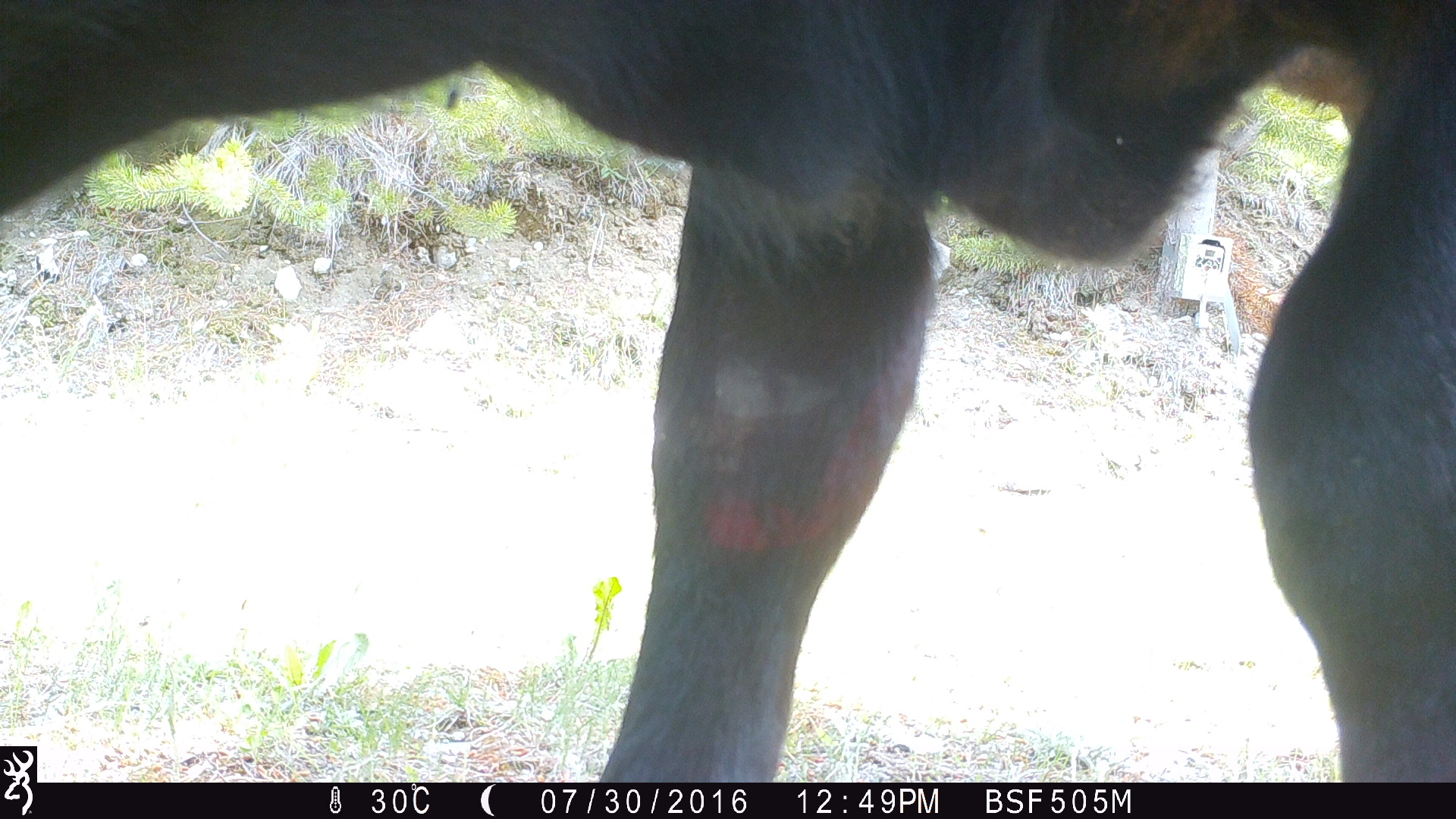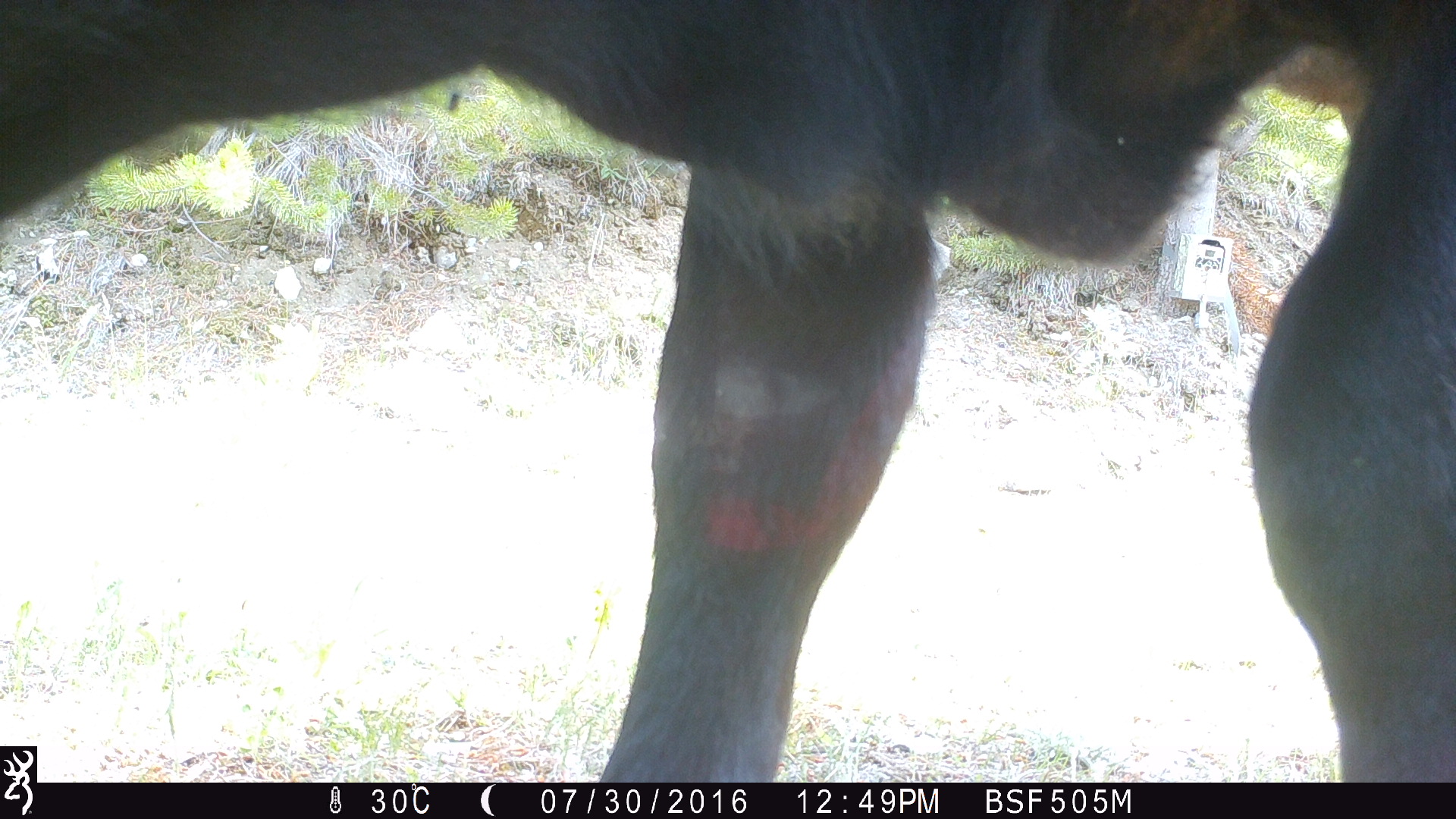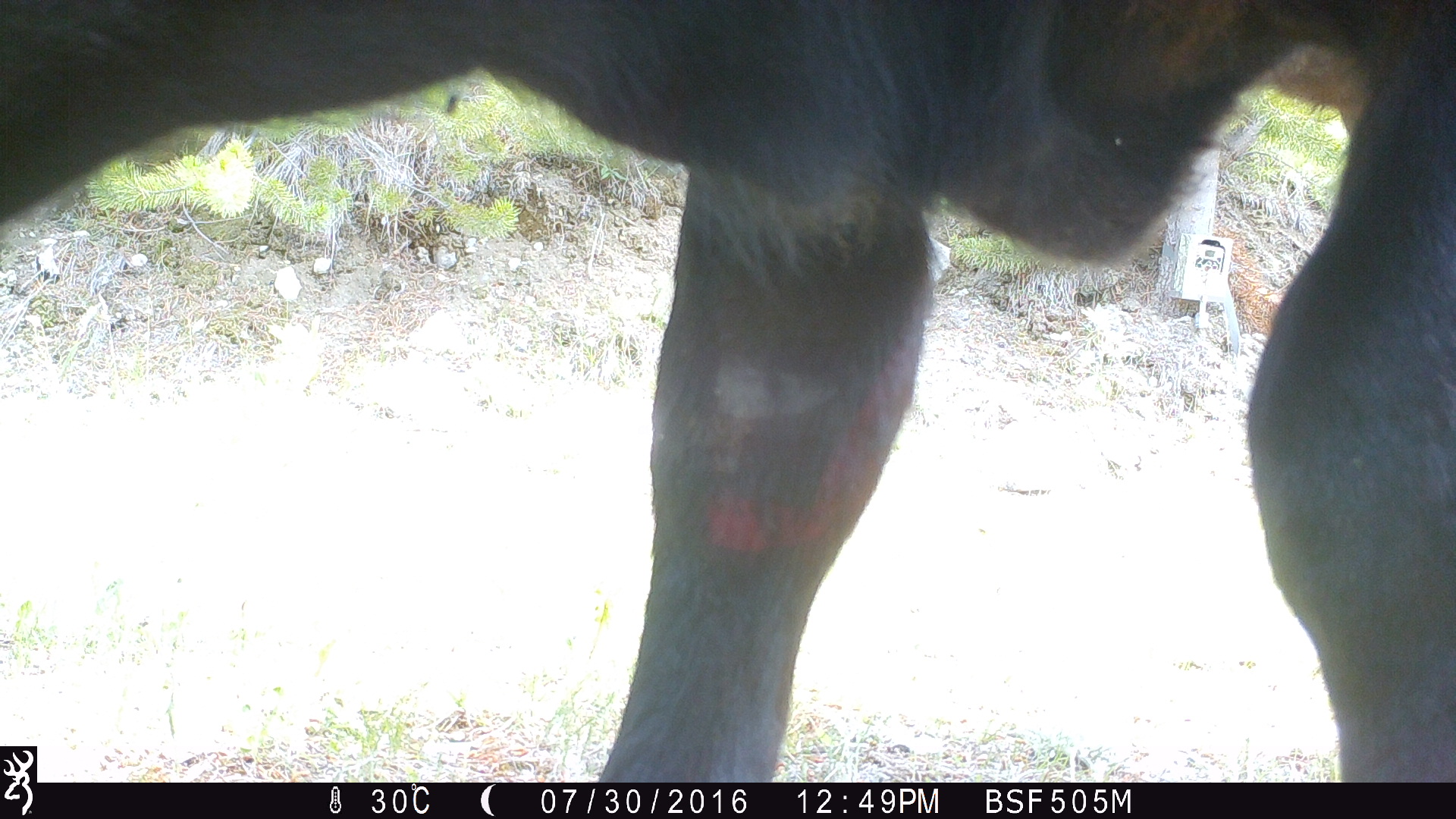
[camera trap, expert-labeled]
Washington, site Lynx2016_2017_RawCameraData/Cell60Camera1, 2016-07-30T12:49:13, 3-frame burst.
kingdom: Animalia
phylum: Chordata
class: Mammalia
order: Artiodactyla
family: Bovidae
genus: Bos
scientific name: Bos taurus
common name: domestic cattle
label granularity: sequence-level